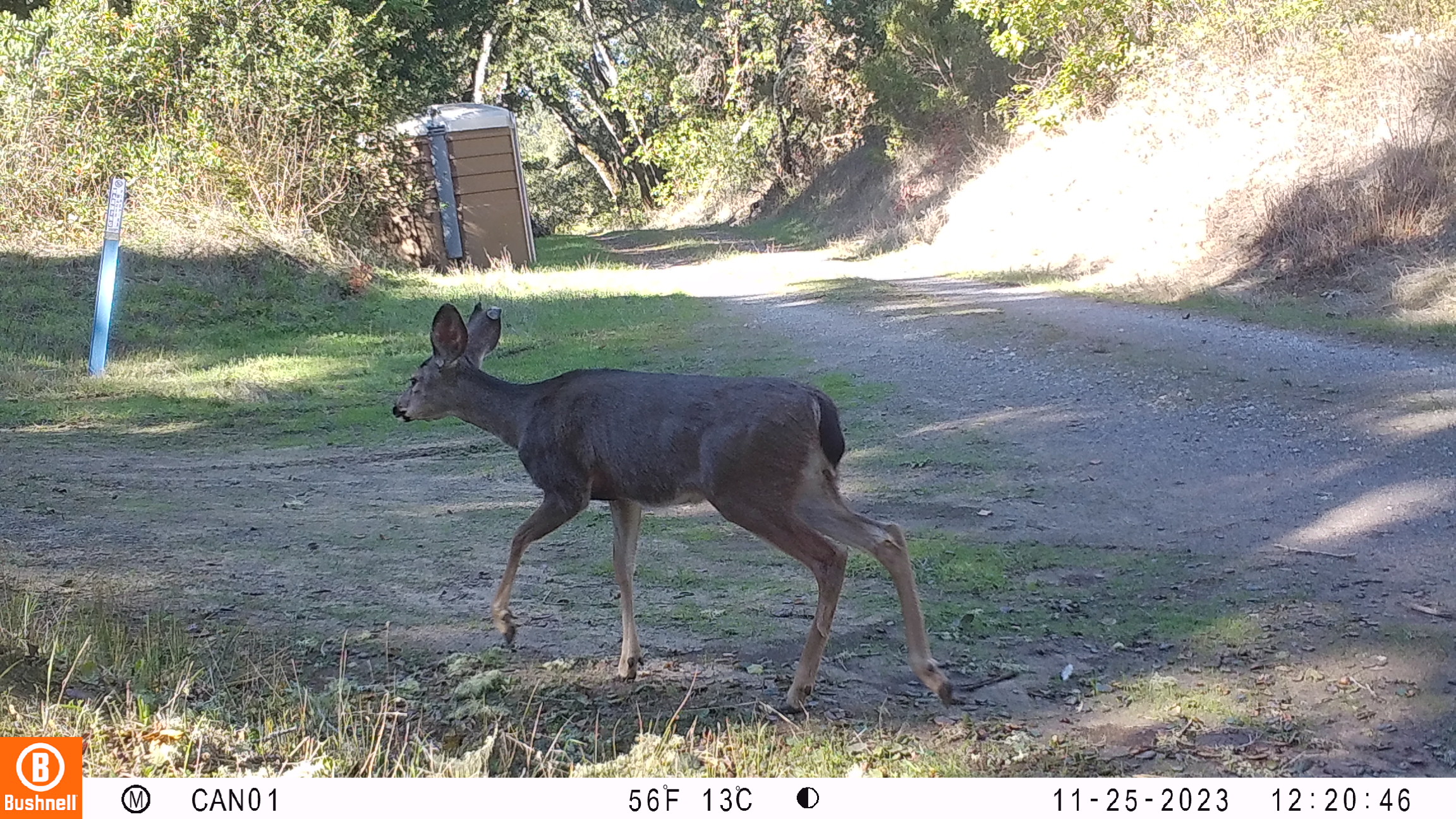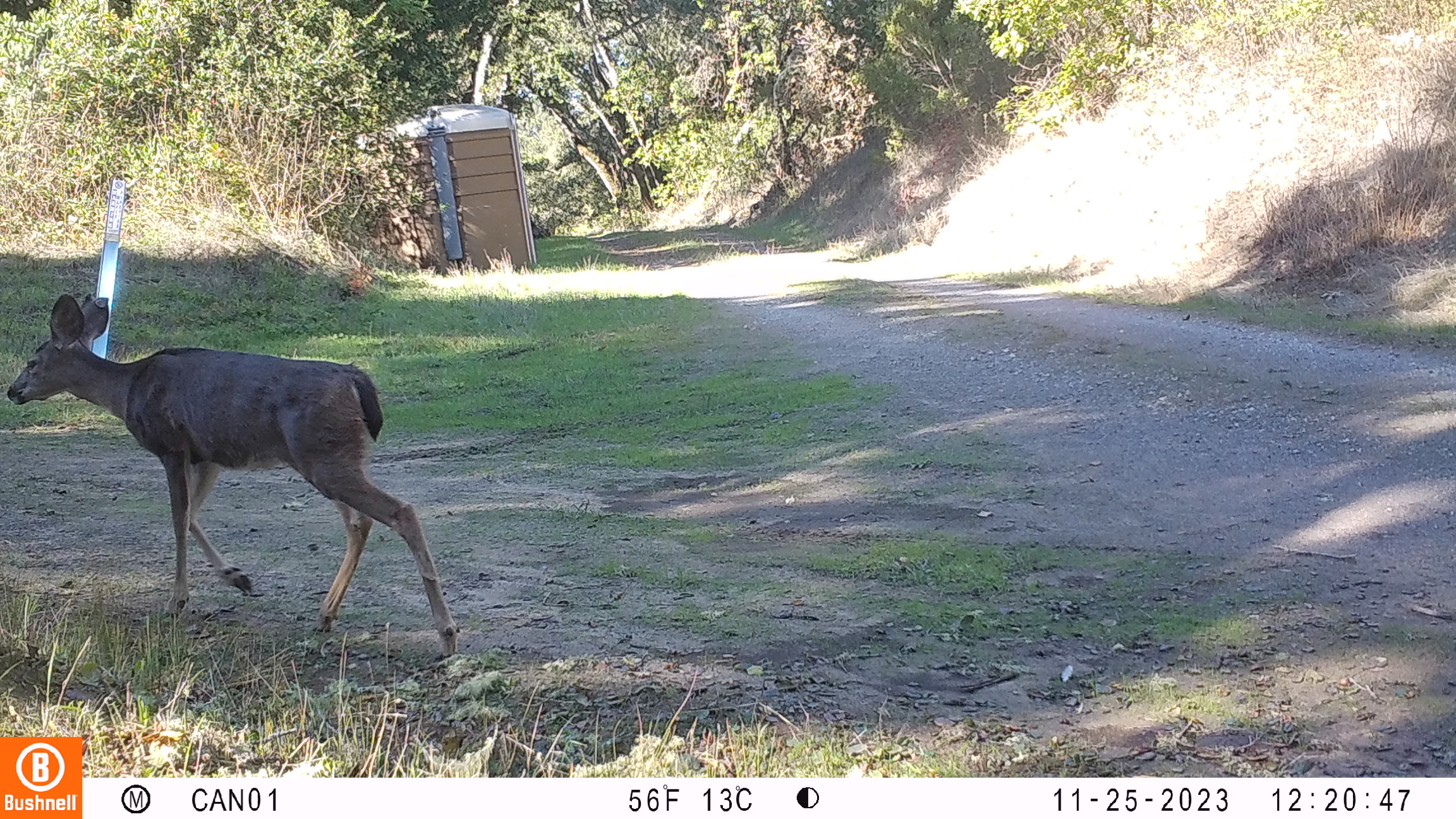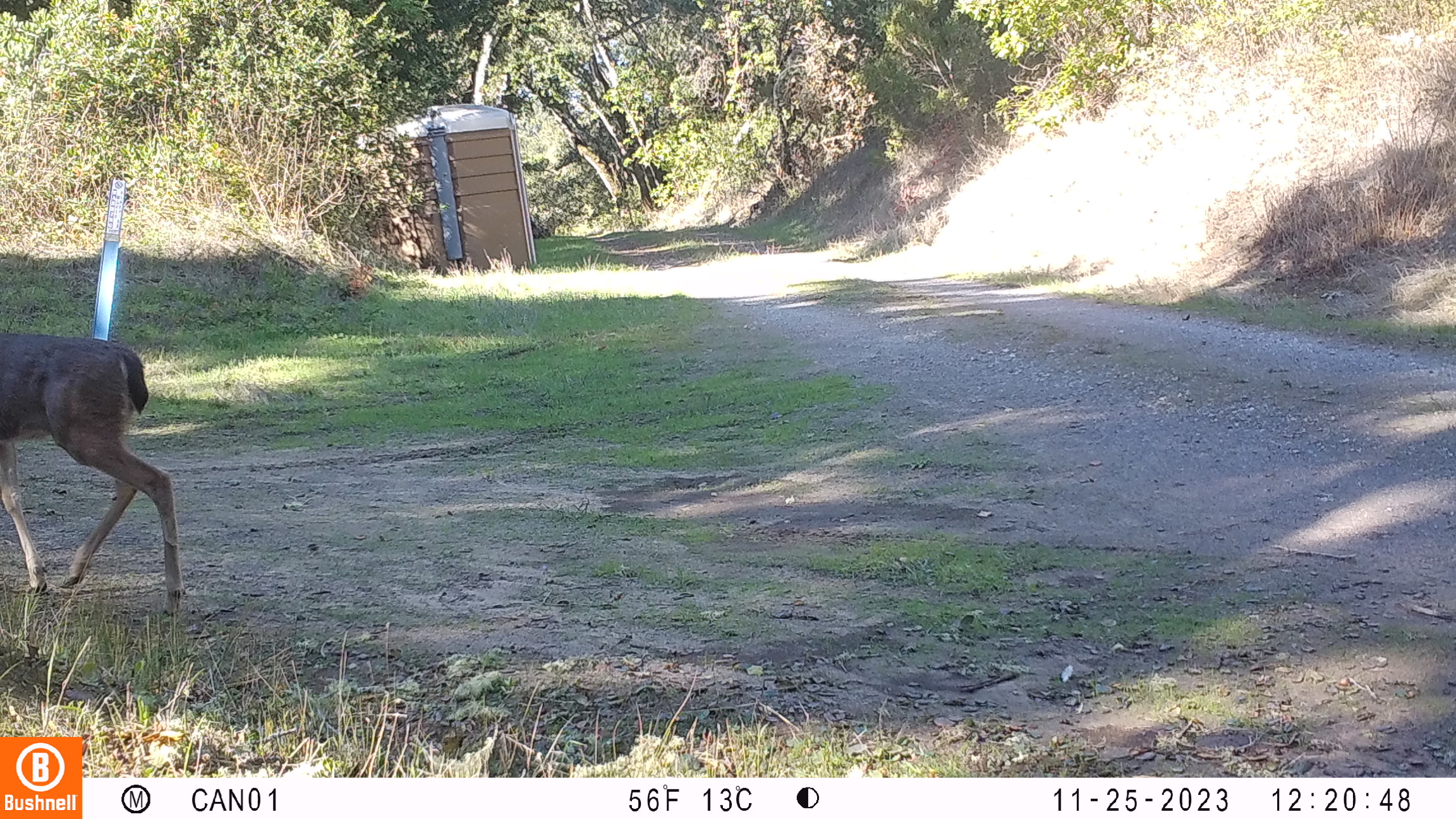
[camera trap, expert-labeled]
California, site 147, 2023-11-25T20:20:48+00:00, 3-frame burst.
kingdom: Animalia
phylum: Chordata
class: Mammalia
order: Artiodactyla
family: Cervidae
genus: Odocoileus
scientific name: Odocoileus hemionus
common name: mule deer